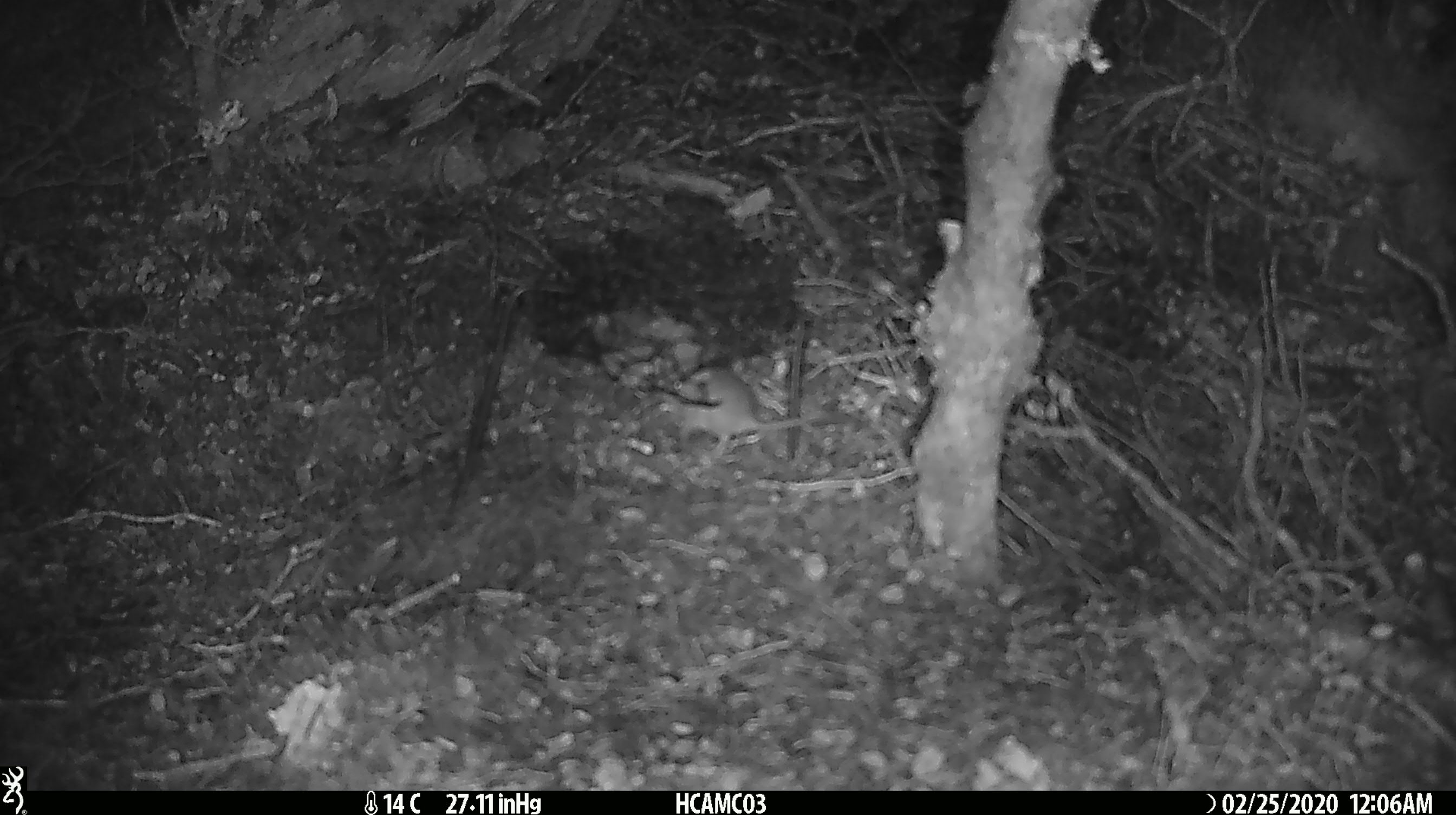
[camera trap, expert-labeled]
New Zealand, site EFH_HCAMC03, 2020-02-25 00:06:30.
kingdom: Animalia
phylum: Chordata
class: Mammalia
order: Rodentia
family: Muridae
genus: Mus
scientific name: Mus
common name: mouse